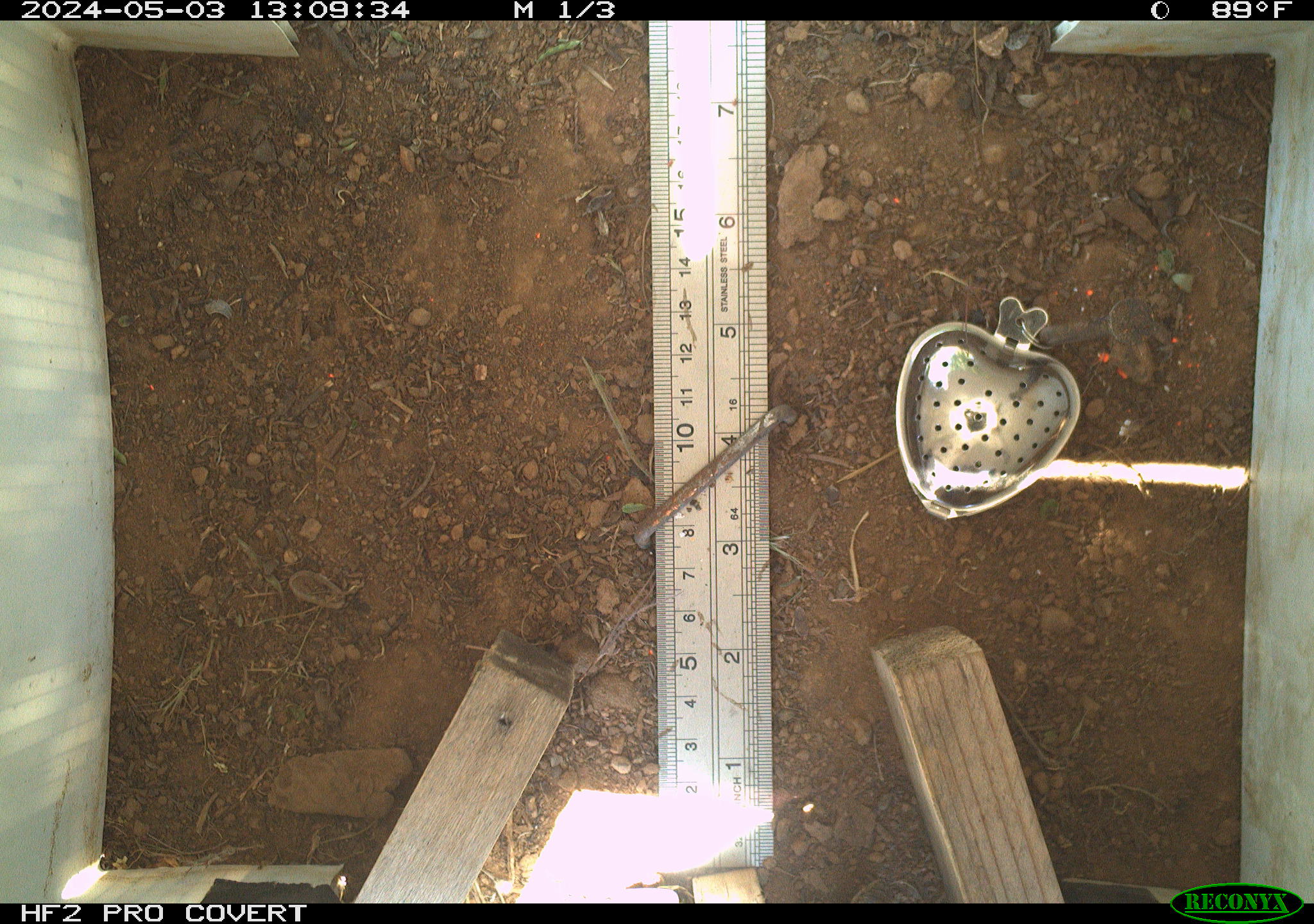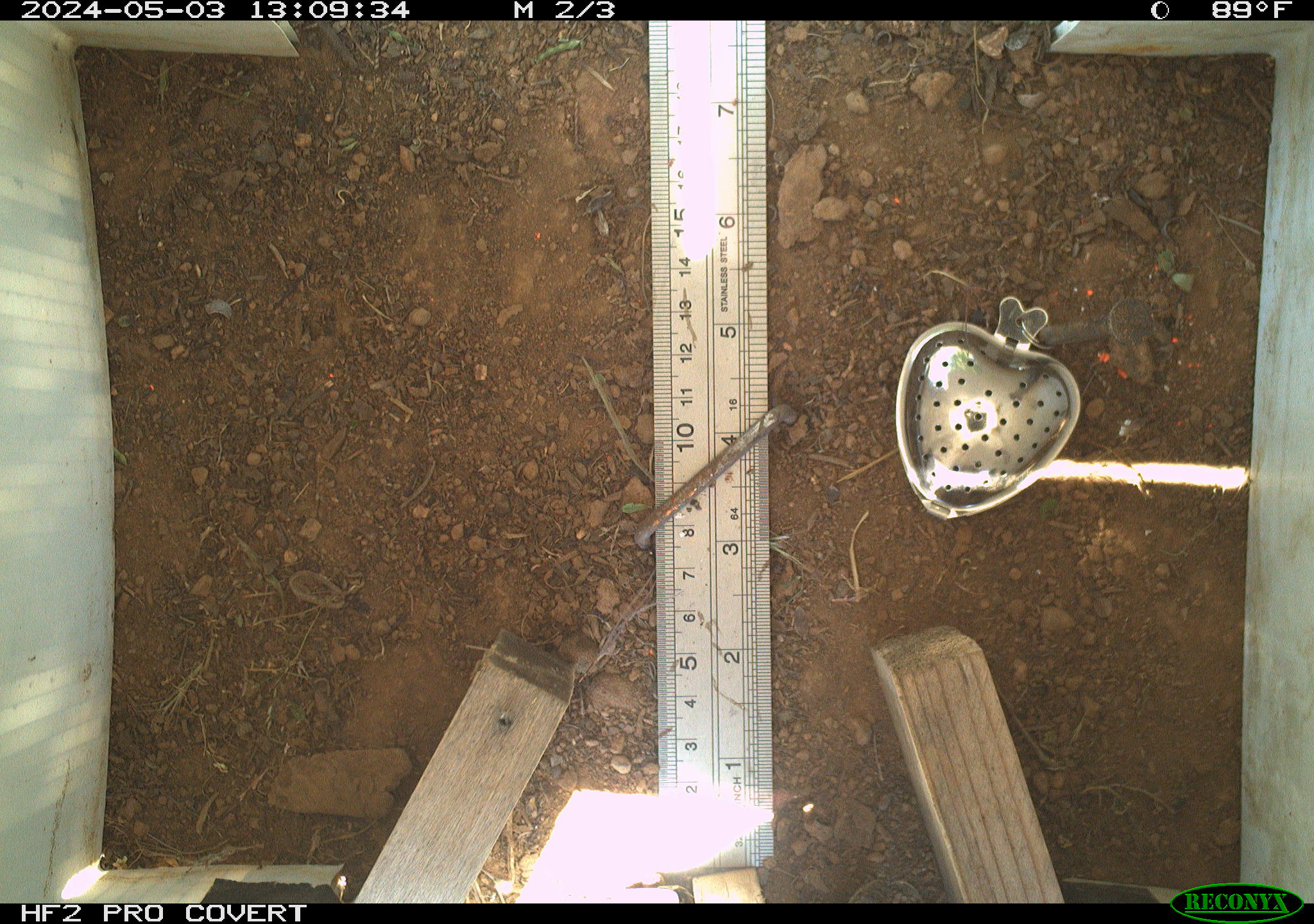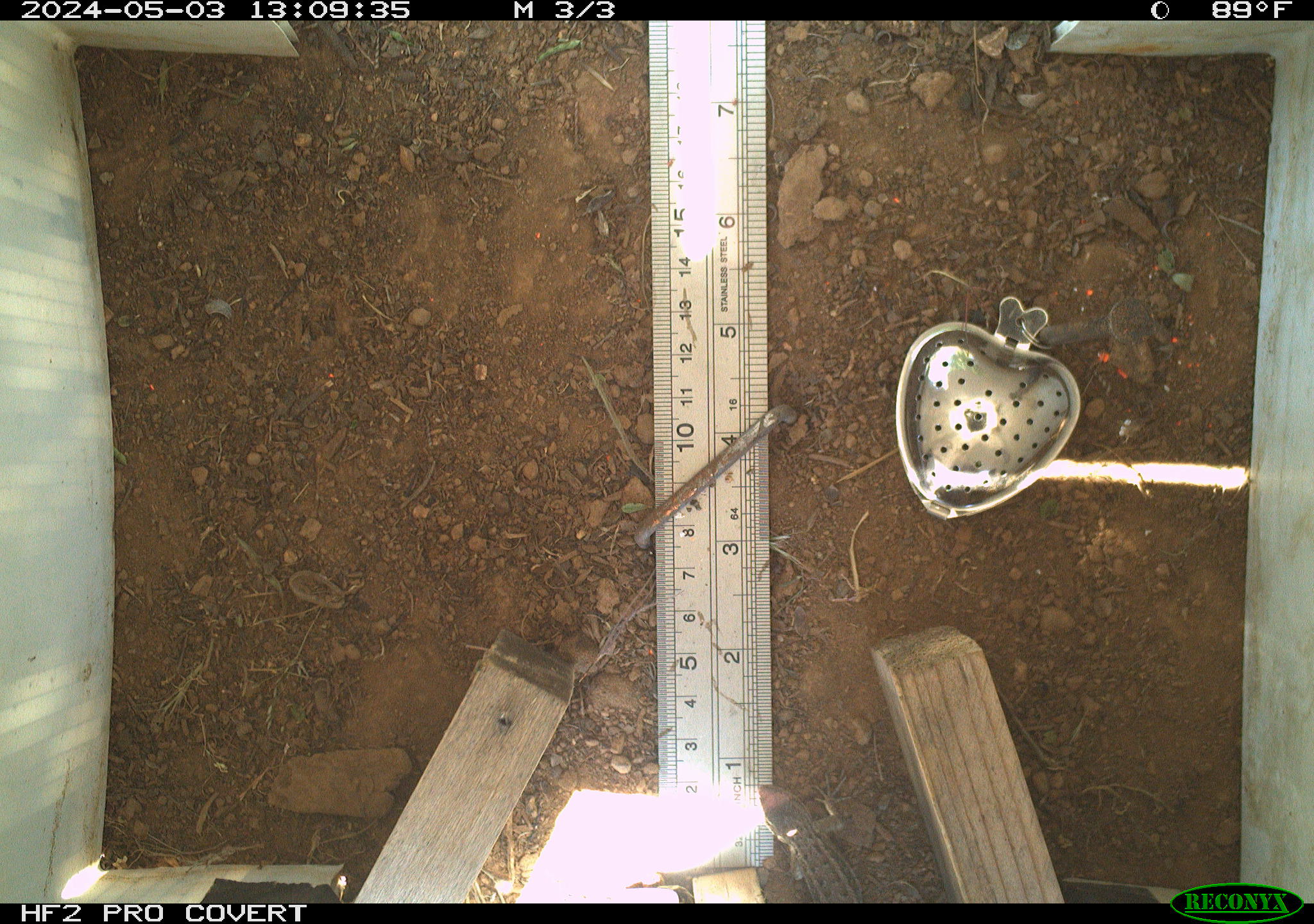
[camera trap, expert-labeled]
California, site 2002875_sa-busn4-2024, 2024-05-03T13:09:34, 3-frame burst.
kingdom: Animalia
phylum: Chordata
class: Reptilia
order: Squamata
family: Phrynosomatidae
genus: Sceloporus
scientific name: Sceloporus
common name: spiny lizards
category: sceloporus species